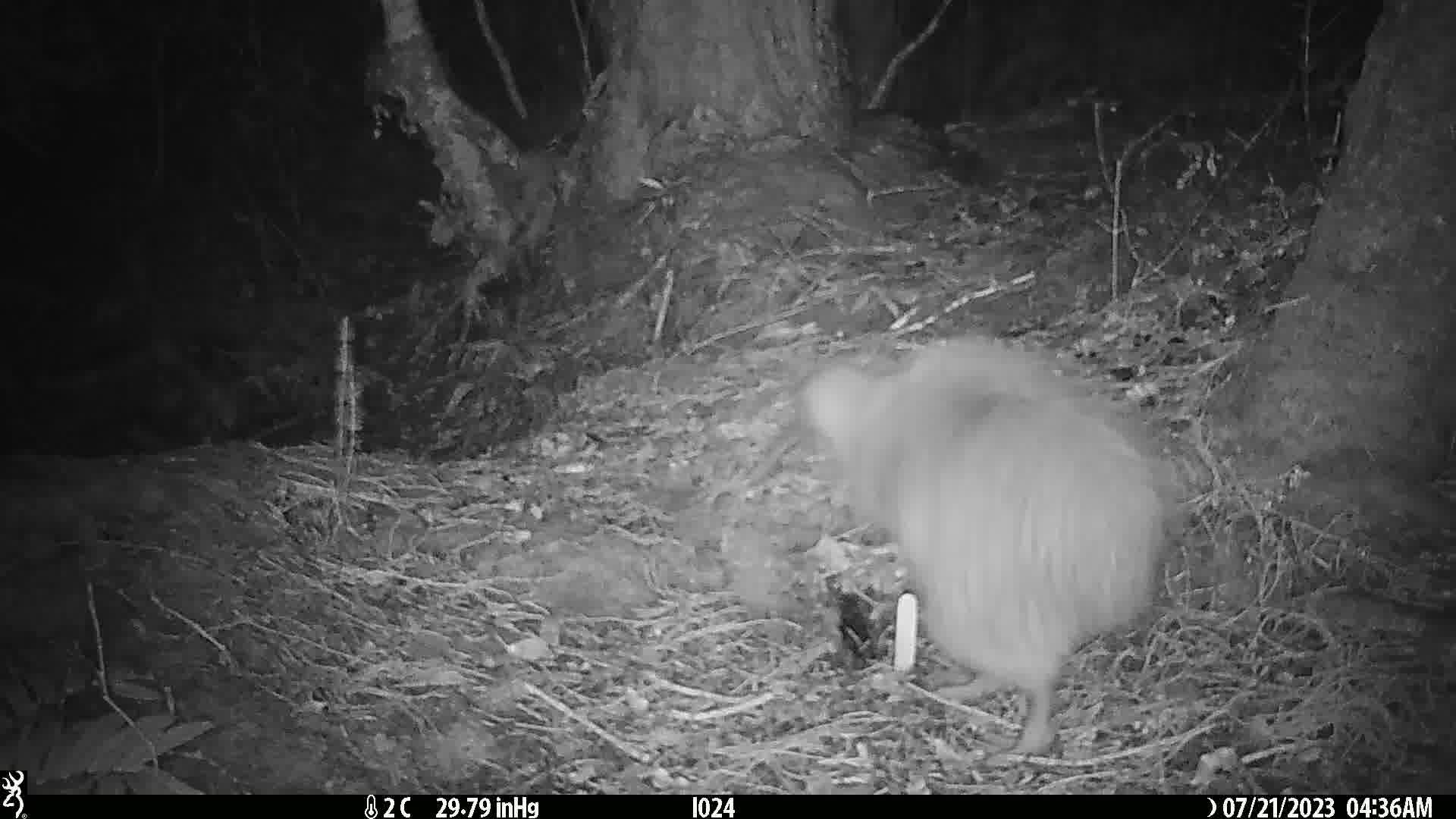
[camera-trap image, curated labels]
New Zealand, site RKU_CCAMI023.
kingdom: Animalia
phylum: Chordata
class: Aves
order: Apterygiformes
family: Apterygidae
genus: Apteryx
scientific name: Apteryx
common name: kiwi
Kiwi (Apteryx).